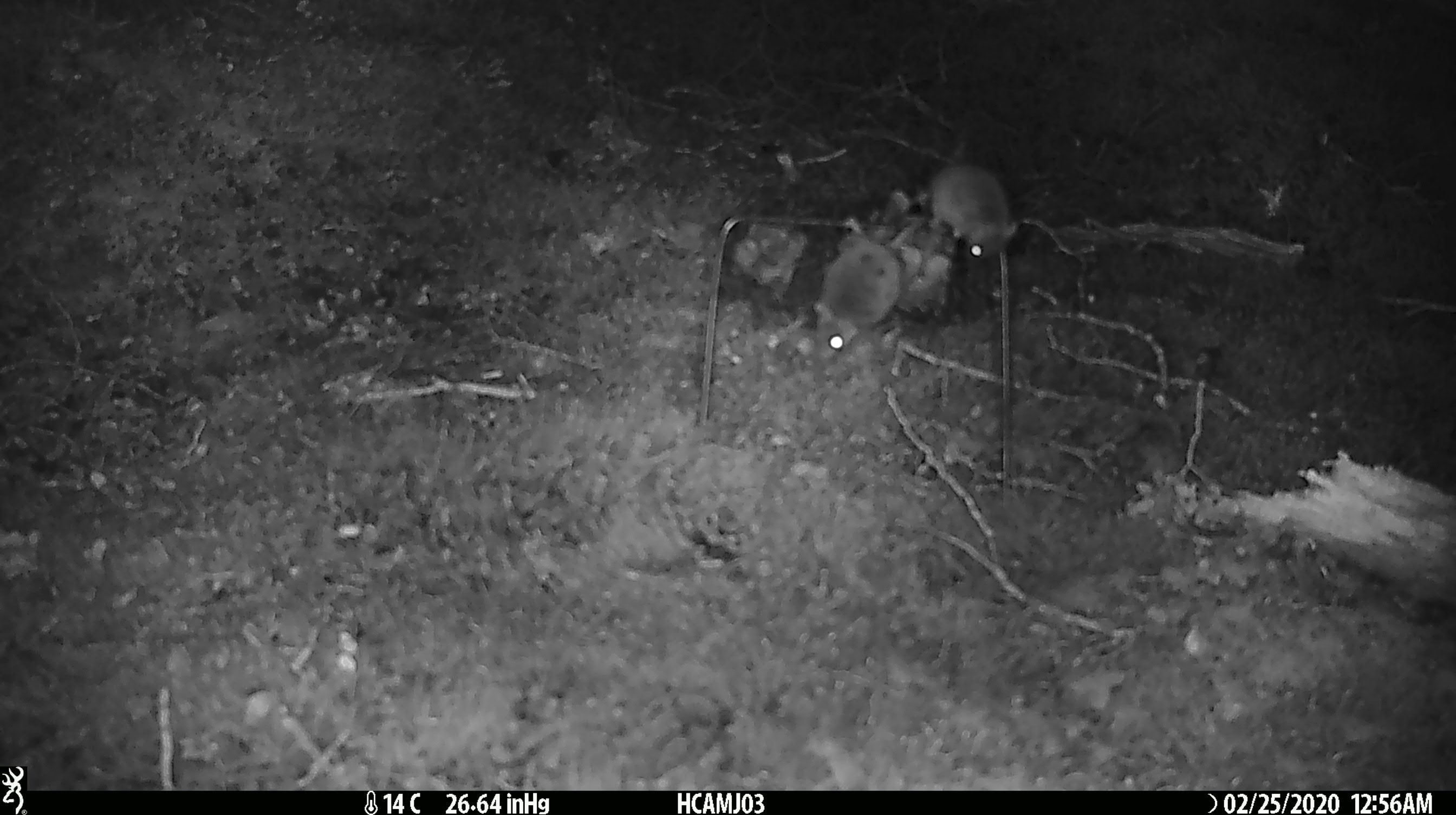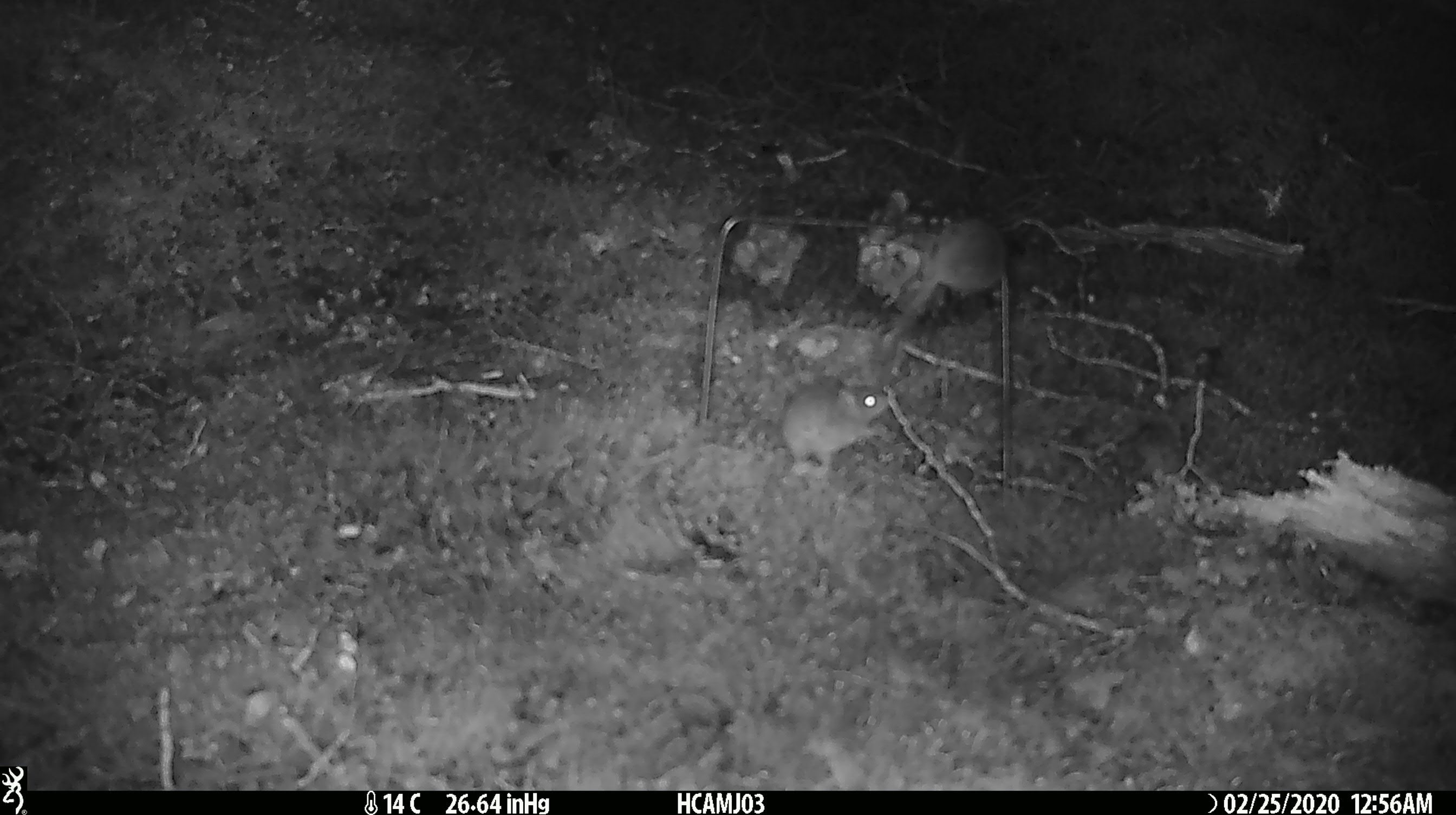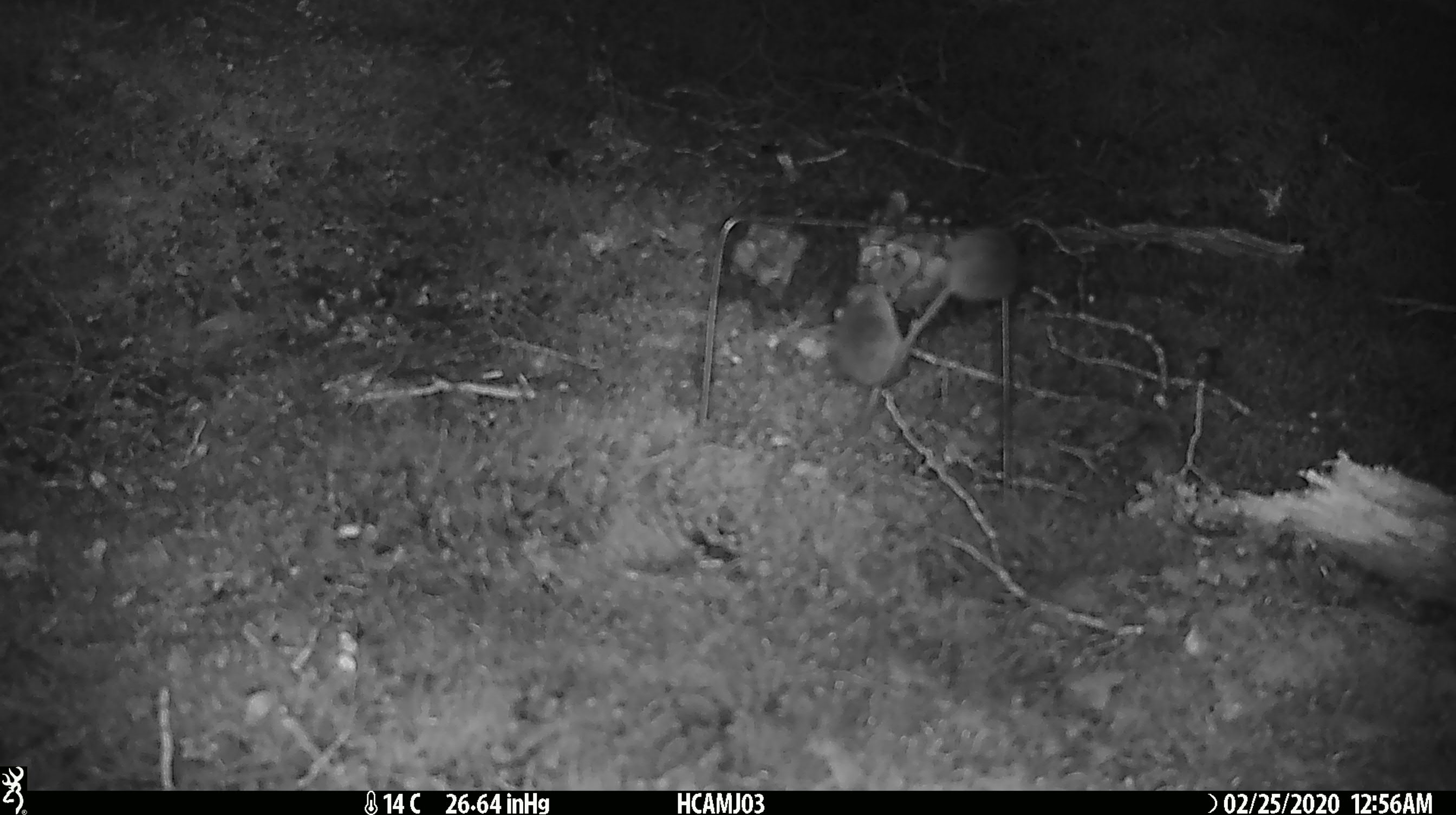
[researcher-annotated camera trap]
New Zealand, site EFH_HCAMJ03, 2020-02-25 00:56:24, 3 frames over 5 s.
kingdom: Animalia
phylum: Chordata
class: Mammalia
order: Rodentia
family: Muridae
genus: Mus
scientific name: Mus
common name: mouse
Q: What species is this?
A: Mouse (Mus).